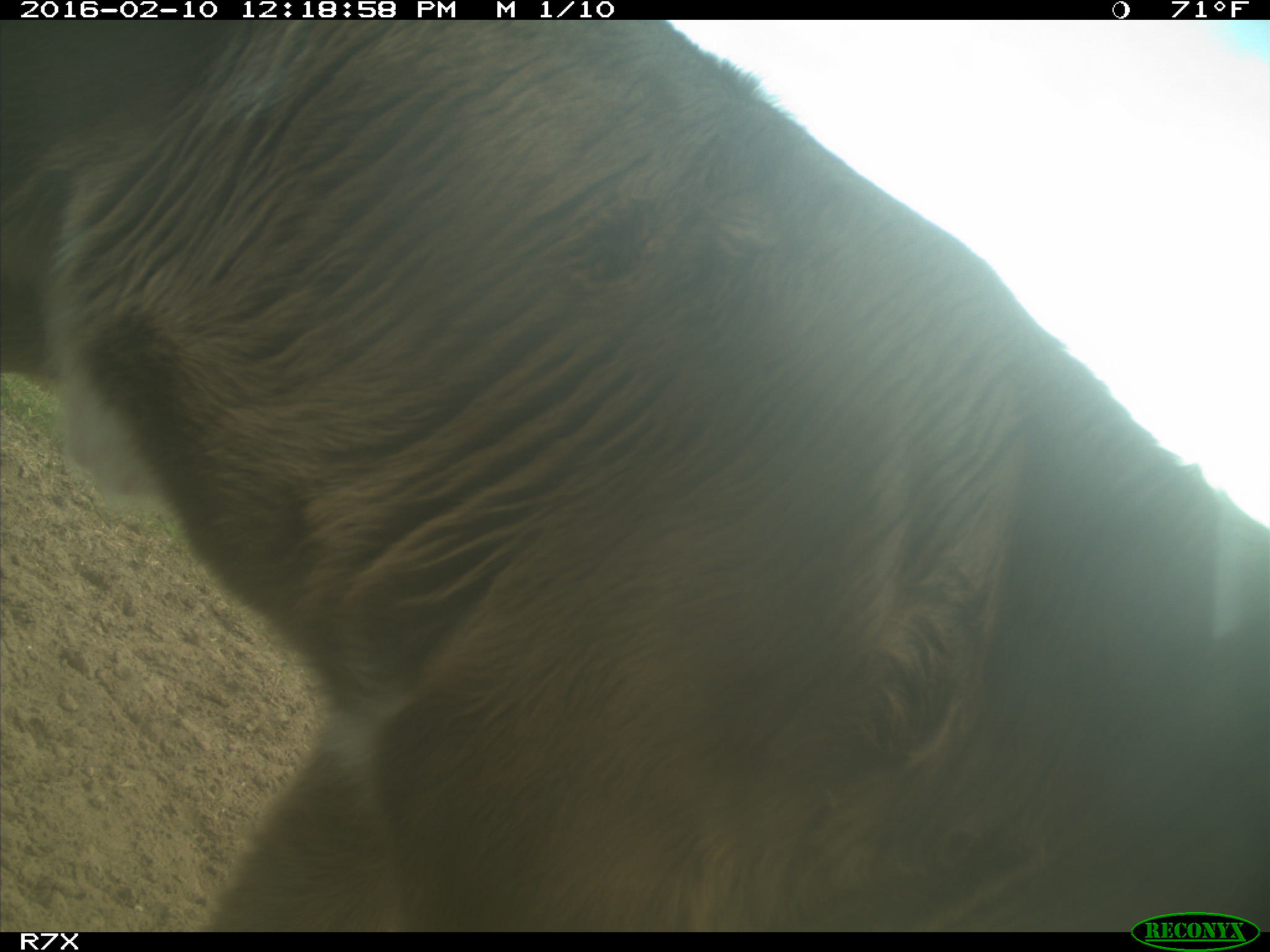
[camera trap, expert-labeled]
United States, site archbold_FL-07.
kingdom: Animalia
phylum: Chordata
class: Mammalia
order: Artiodactyla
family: Bovidae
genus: Bos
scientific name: Bos taurus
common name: domestic cow